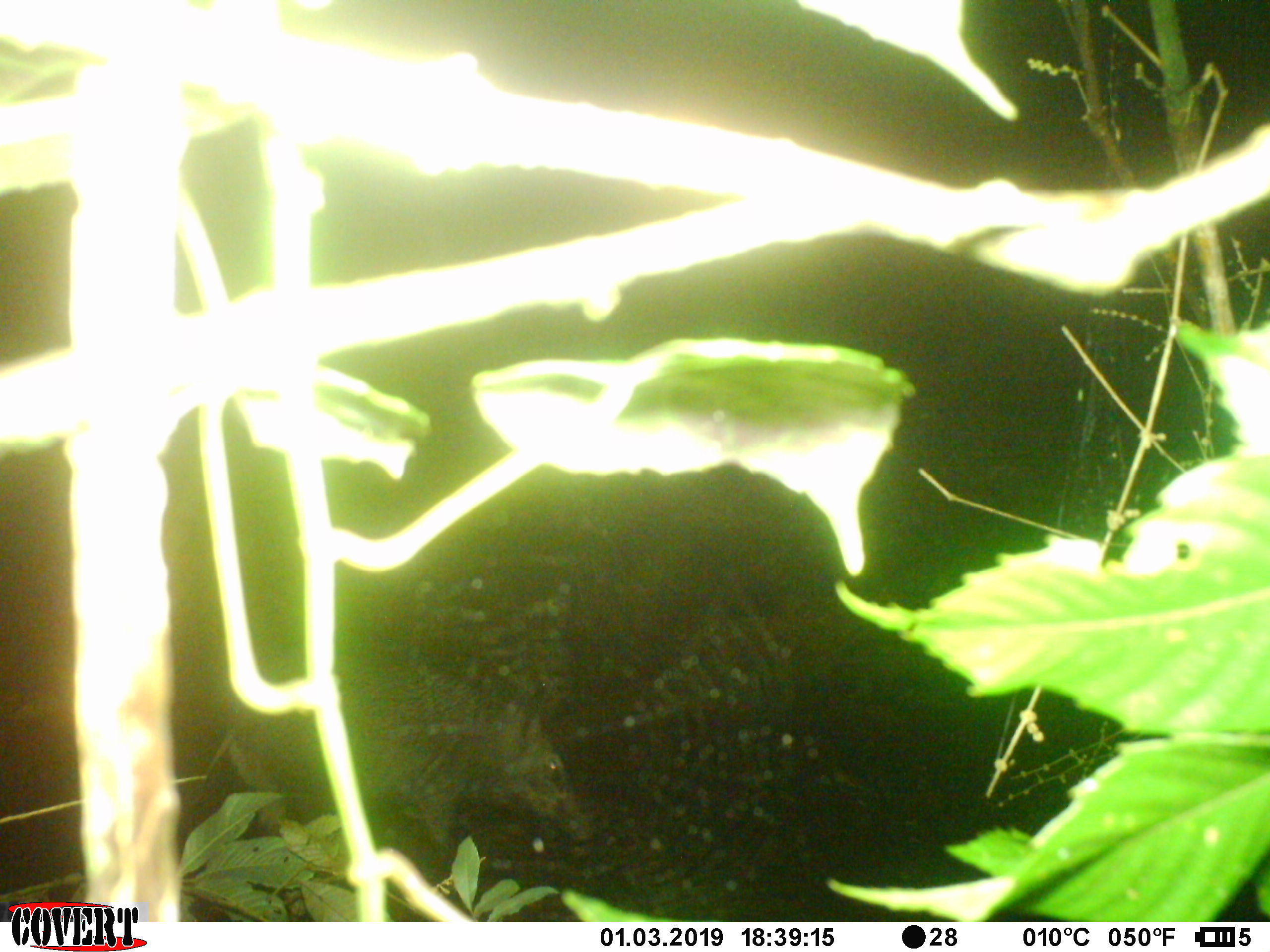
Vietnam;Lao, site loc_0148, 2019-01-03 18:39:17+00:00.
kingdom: Animalia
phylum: Chordata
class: Mammalia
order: Artiodactyla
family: Suidae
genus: Sus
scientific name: Sus scrofa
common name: eurasian wild pig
Eurasian wild pig (Sus scrofa). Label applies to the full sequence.